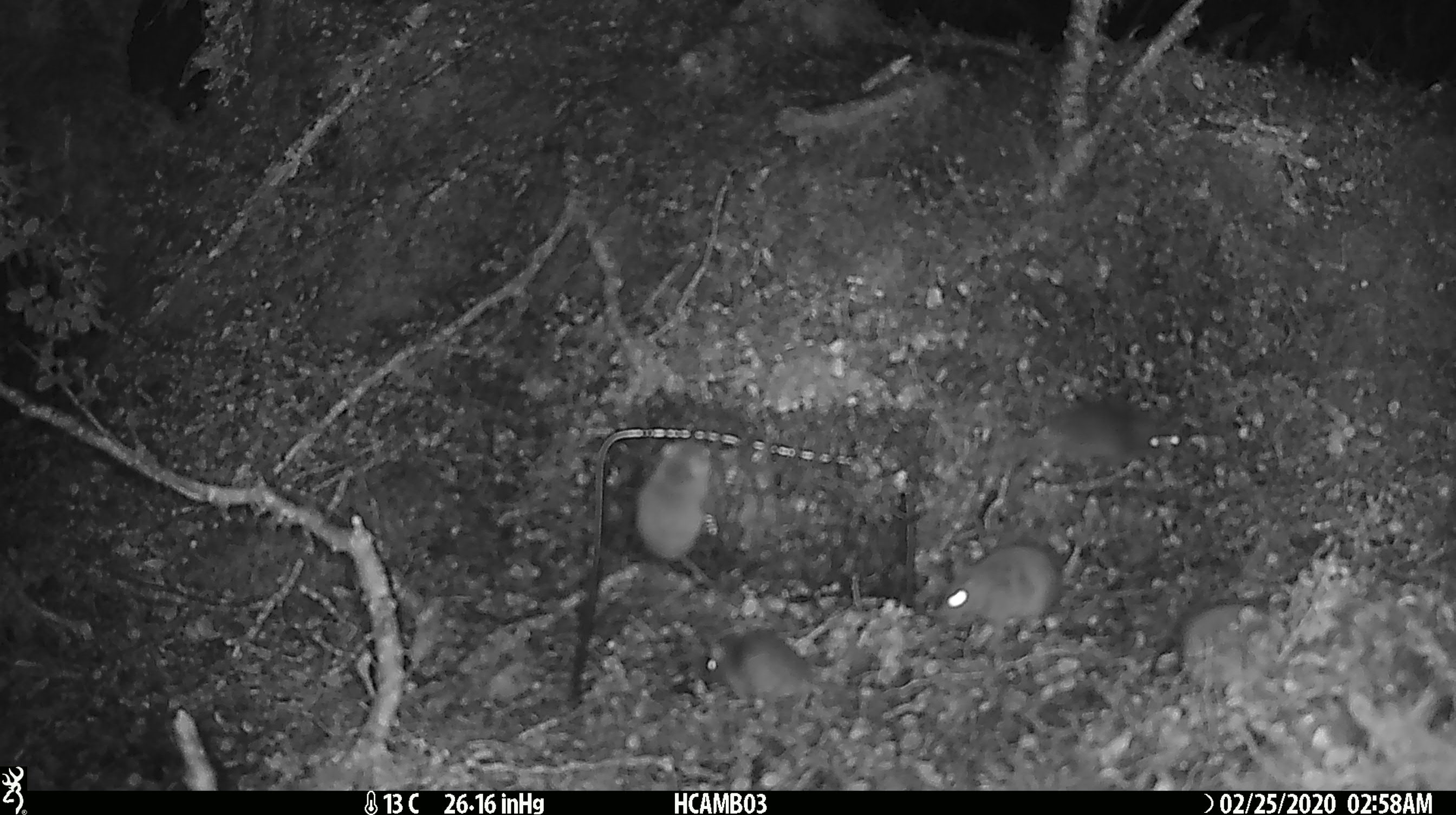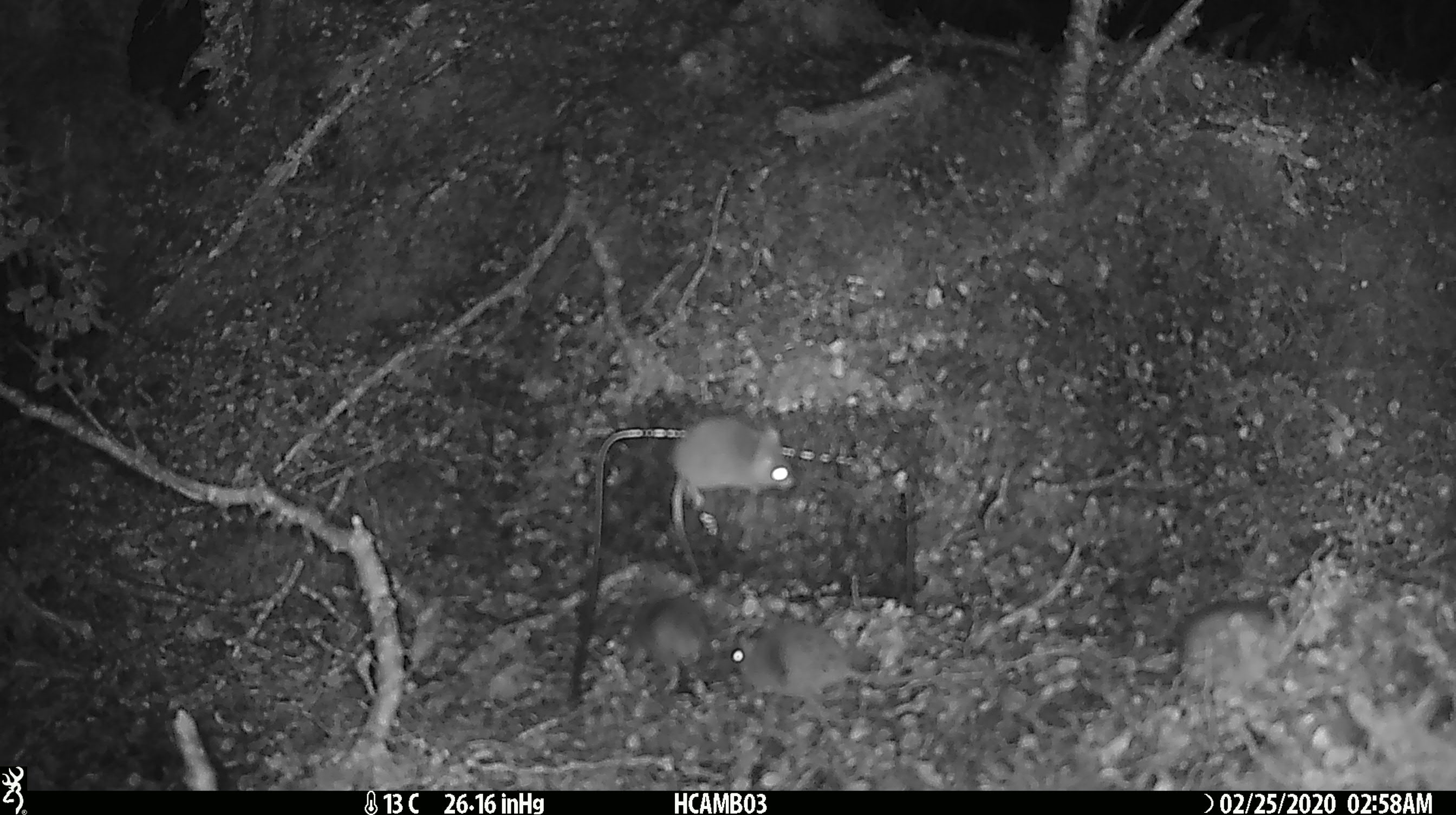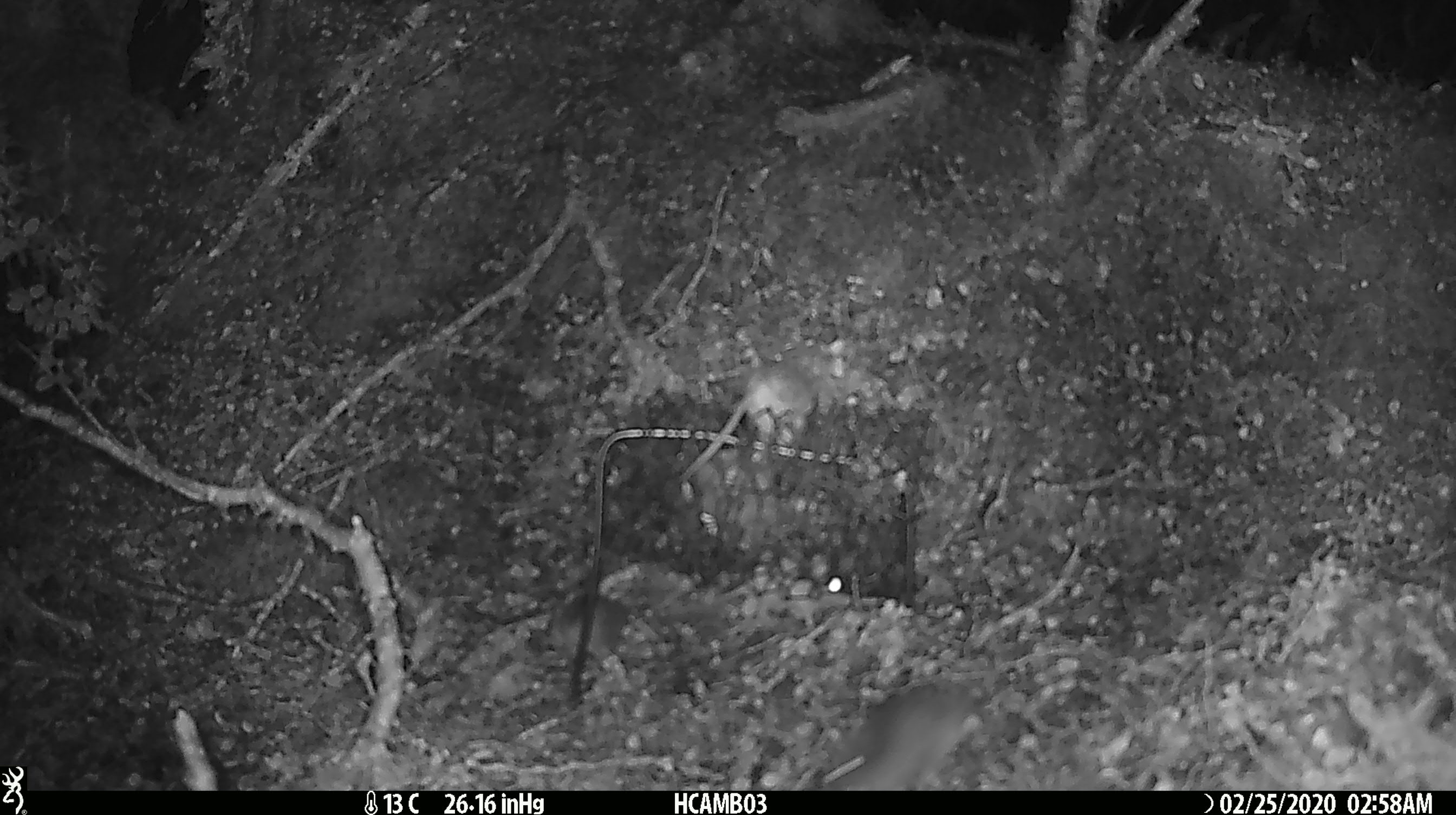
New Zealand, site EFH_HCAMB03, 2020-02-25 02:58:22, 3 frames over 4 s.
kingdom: Animalia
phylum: Chordata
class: Mammalia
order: Rodentia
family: Muridae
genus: Mus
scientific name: Mus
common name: mouse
Mouse (Mus).